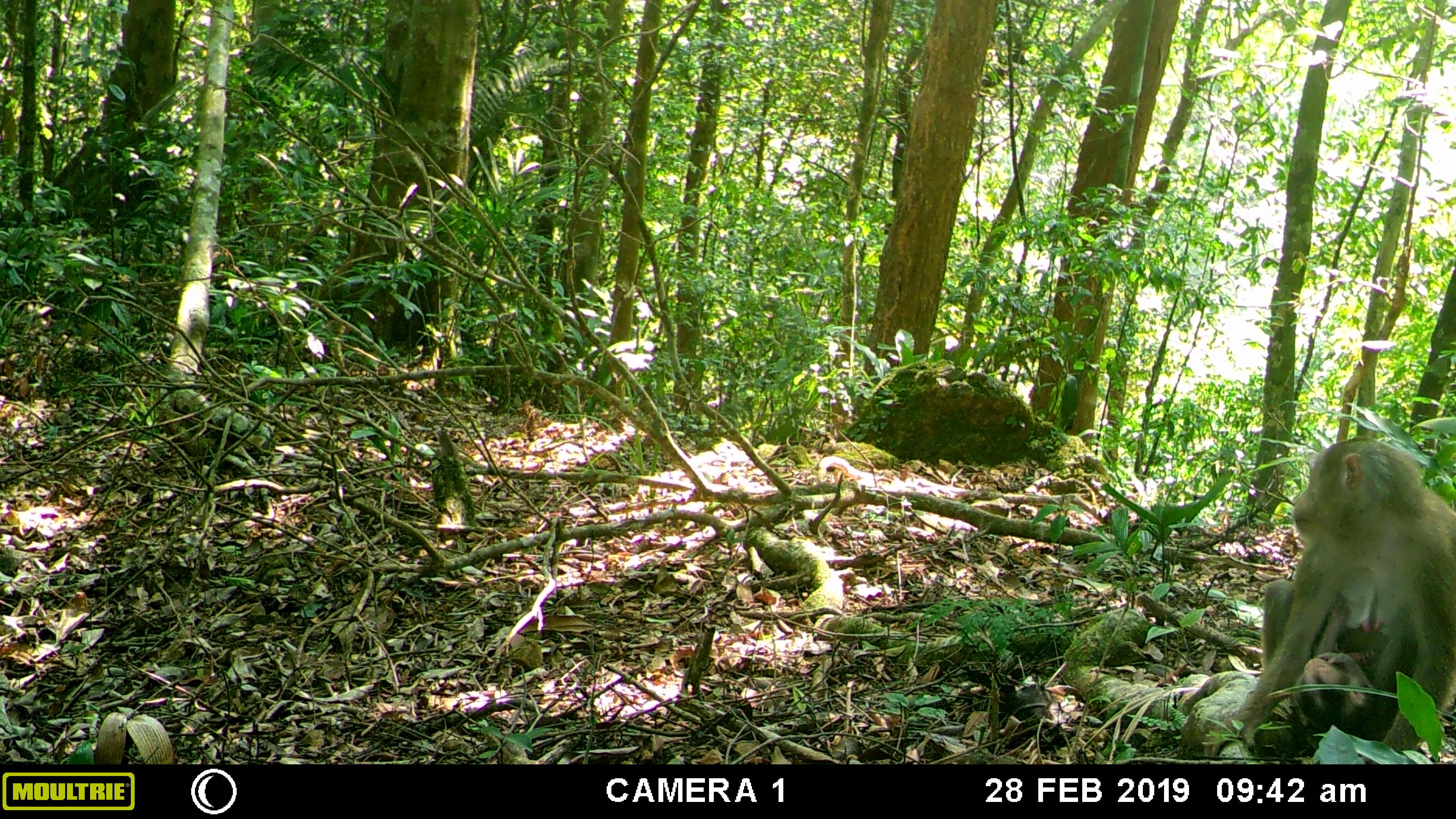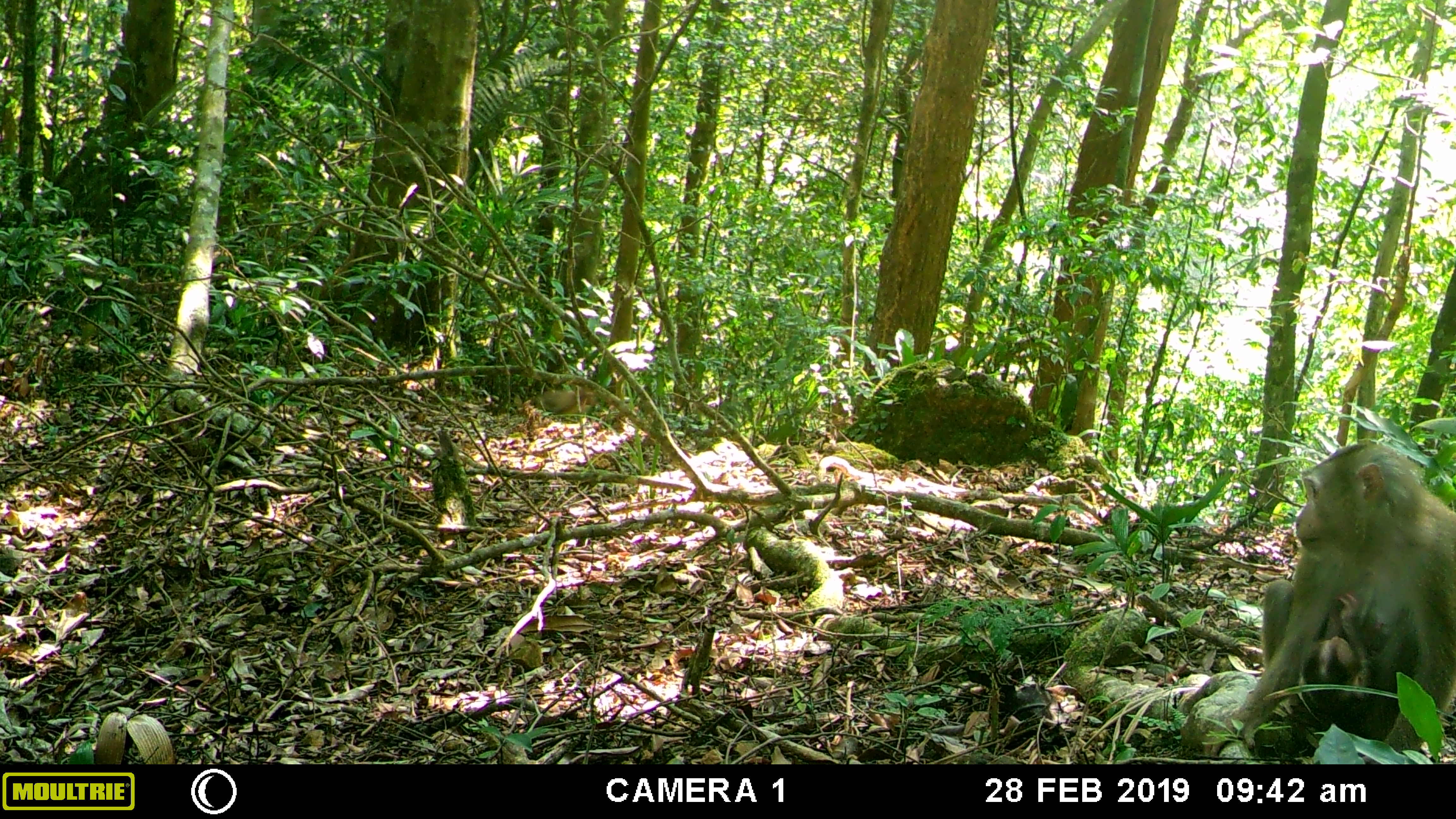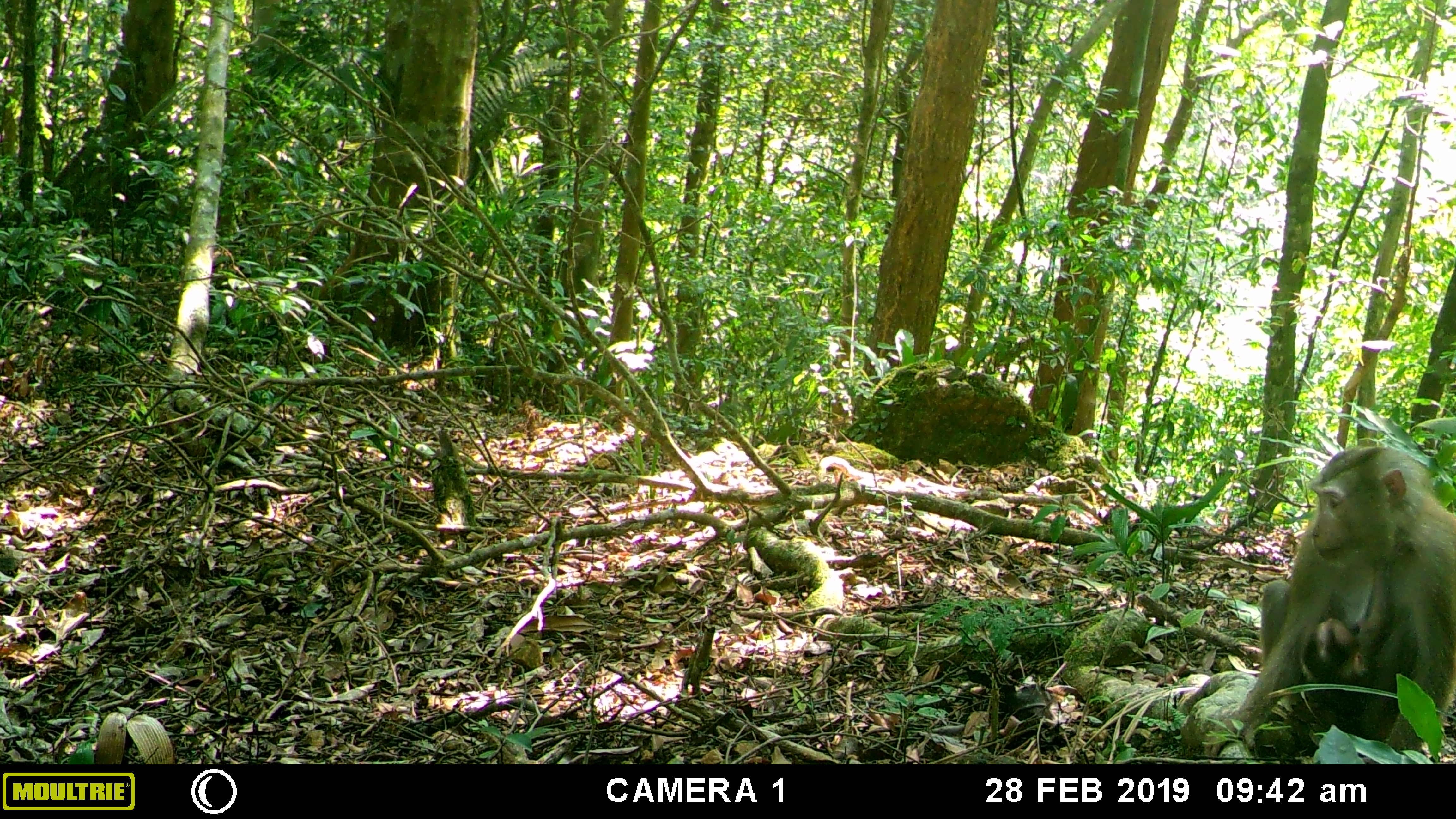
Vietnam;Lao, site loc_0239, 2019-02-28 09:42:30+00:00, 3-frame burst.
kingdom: Animalia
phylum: Chordata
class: Mammalia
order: Primates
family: Cercopithecidae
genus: Macaca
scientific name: Macaca nemestrina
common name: pig-tailed macaque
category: pig tailed macaque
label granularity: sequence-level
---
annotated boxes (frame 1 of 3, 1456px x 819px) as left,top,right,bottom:
pig tailed macaque: 1202,432,1456,757; 1292,596,1403,738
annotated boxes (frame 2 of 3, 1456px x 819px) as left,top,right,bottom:
pig tailed macaque: 1201,440,1456,756; 1296,589,1407,721; 535,386,600,414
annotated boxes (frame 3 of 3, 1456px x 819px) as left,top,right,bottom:
pig tailed macaque: 1201,440,1456,754; 1296,557,1394,721